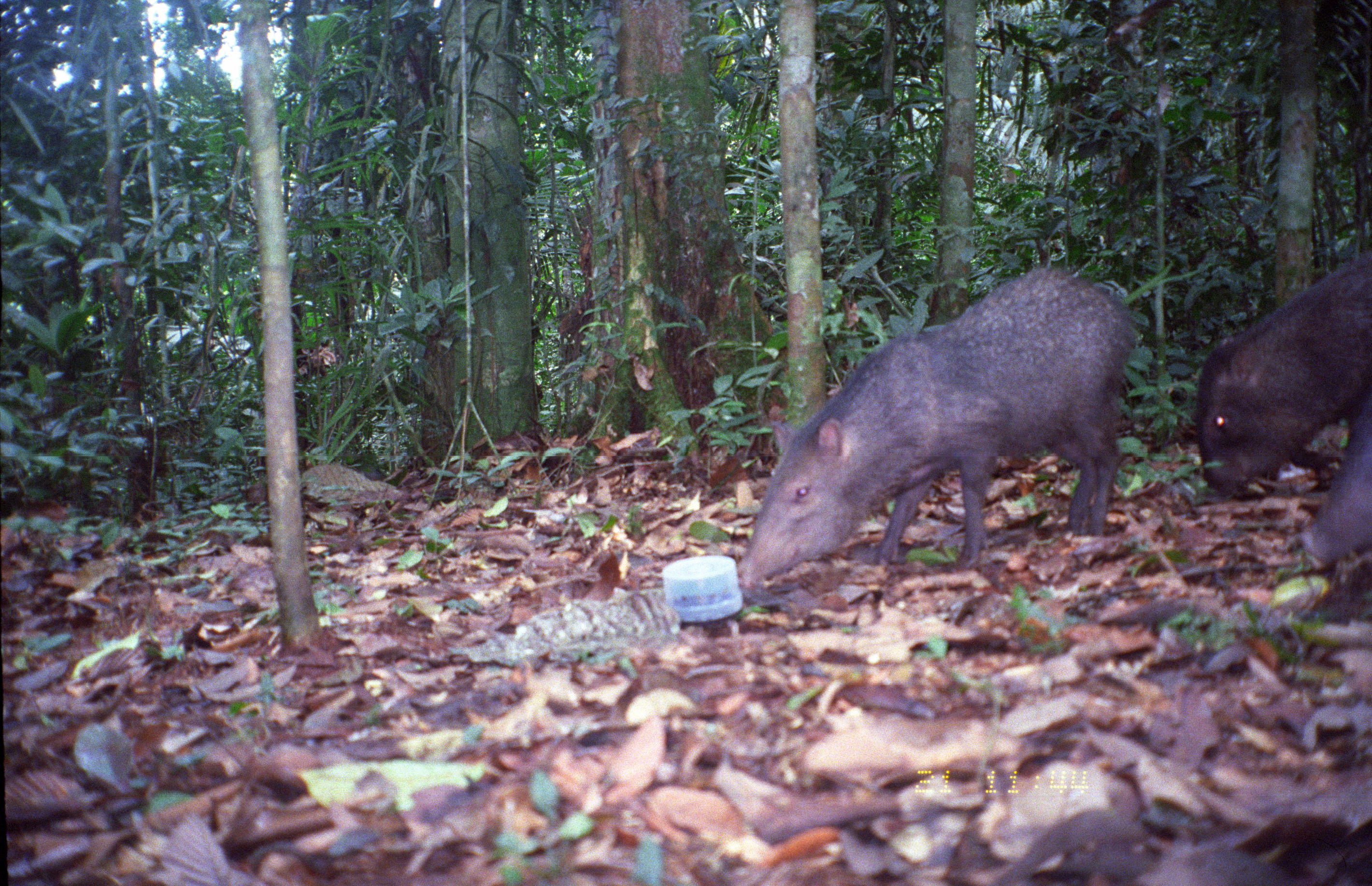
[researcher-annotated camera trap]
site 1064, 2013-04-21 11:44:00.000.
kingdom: Animalia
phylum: Chordata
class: Mammalia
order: Artiodactyla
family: Tayassuidae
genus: Tayassu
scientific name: Tayassu pecari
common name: white-lipped peccary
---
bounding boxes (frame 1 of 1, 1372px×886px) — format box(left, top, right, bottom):
tayassu pecari: box(737, 267, 1135, 591); box(1195, 251, 1372, 491); box(1299, 393, 1372, 570)